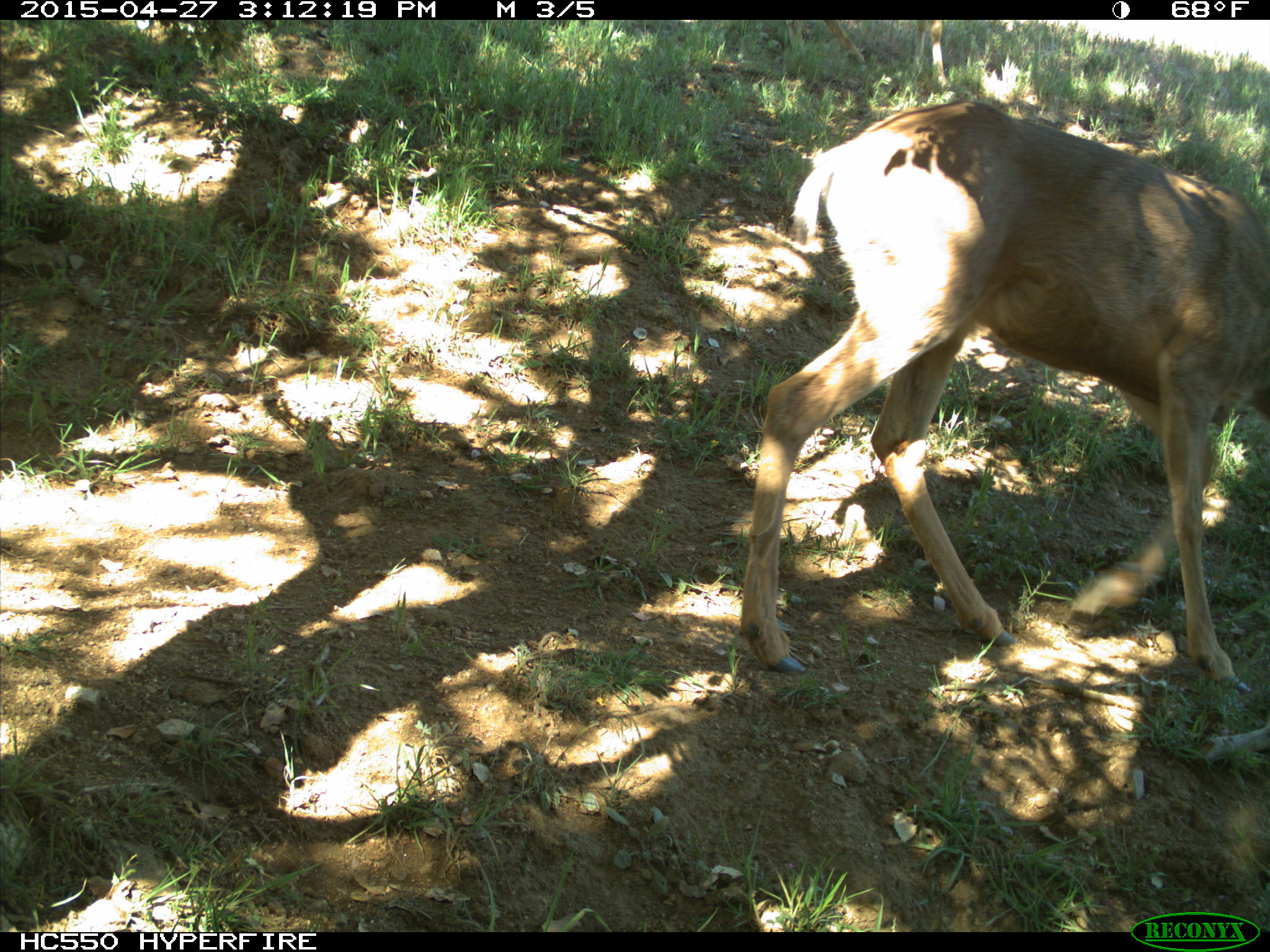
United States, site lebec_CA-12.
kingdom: Animalia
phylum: Chordata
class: Mammalia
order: Artiodactyla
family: Cervidae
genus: Odocoileus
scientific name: Odocoileus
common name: deer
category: unidentified deer